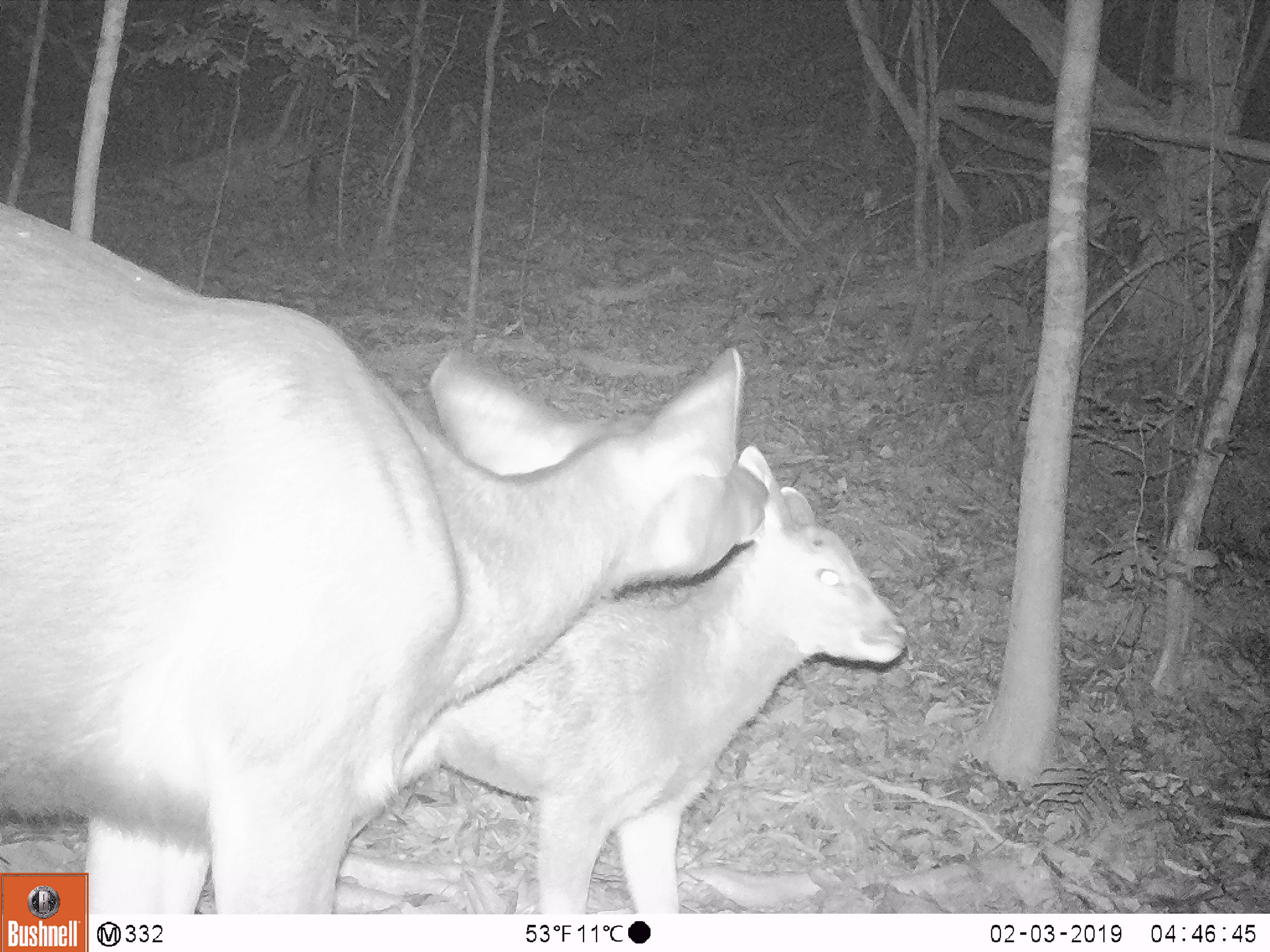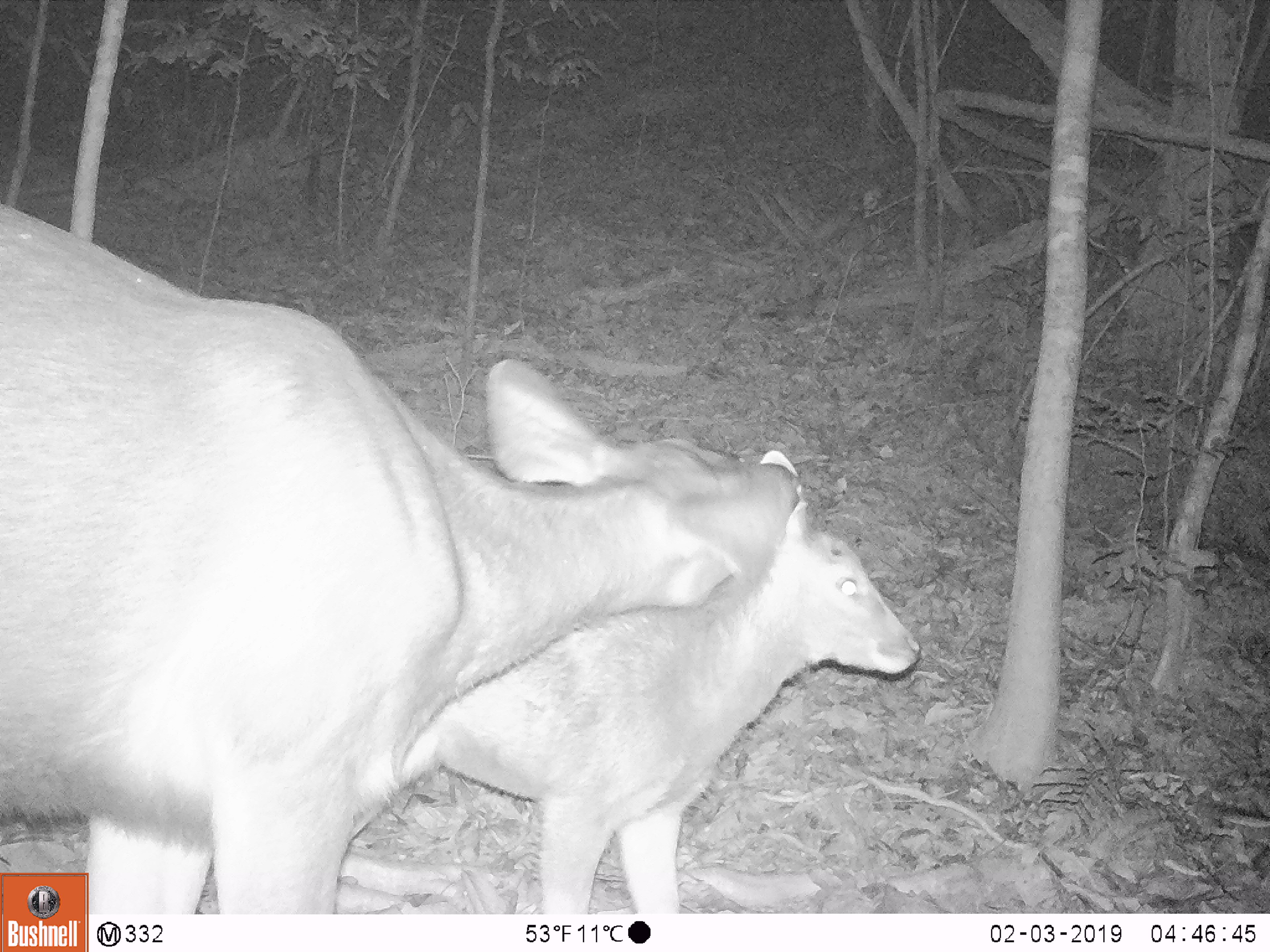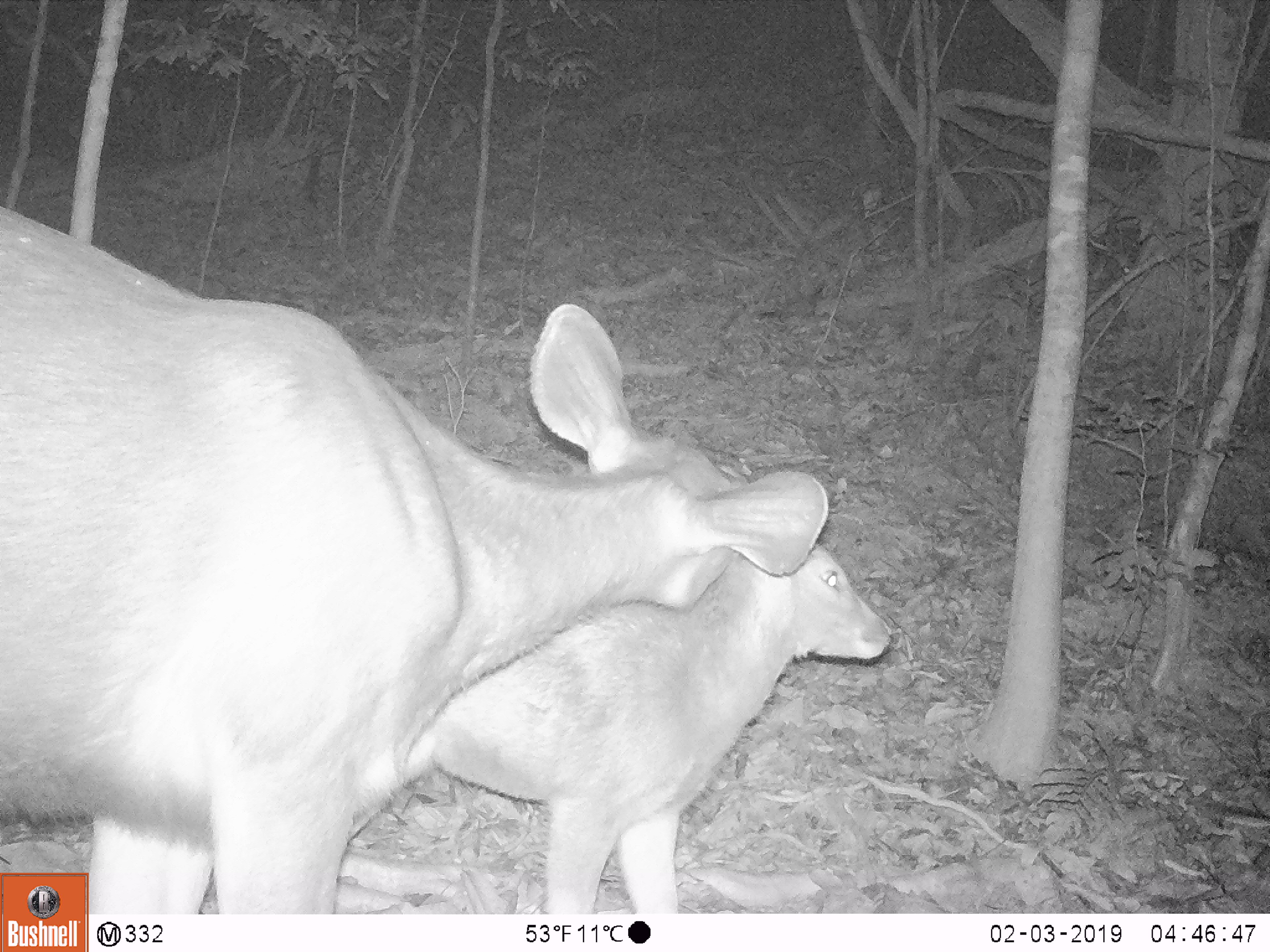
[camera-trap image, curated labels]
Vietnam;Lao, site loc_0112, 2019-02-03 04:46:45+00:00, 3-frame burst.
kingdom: Animalia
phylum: Chordata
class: Mammalia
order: Artiodactyla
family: Cervidae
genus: Rusa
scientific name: Rusa unicolor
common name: sambar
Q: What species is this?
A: Sambar (Rusa unicolor).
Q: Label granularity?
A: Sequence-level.